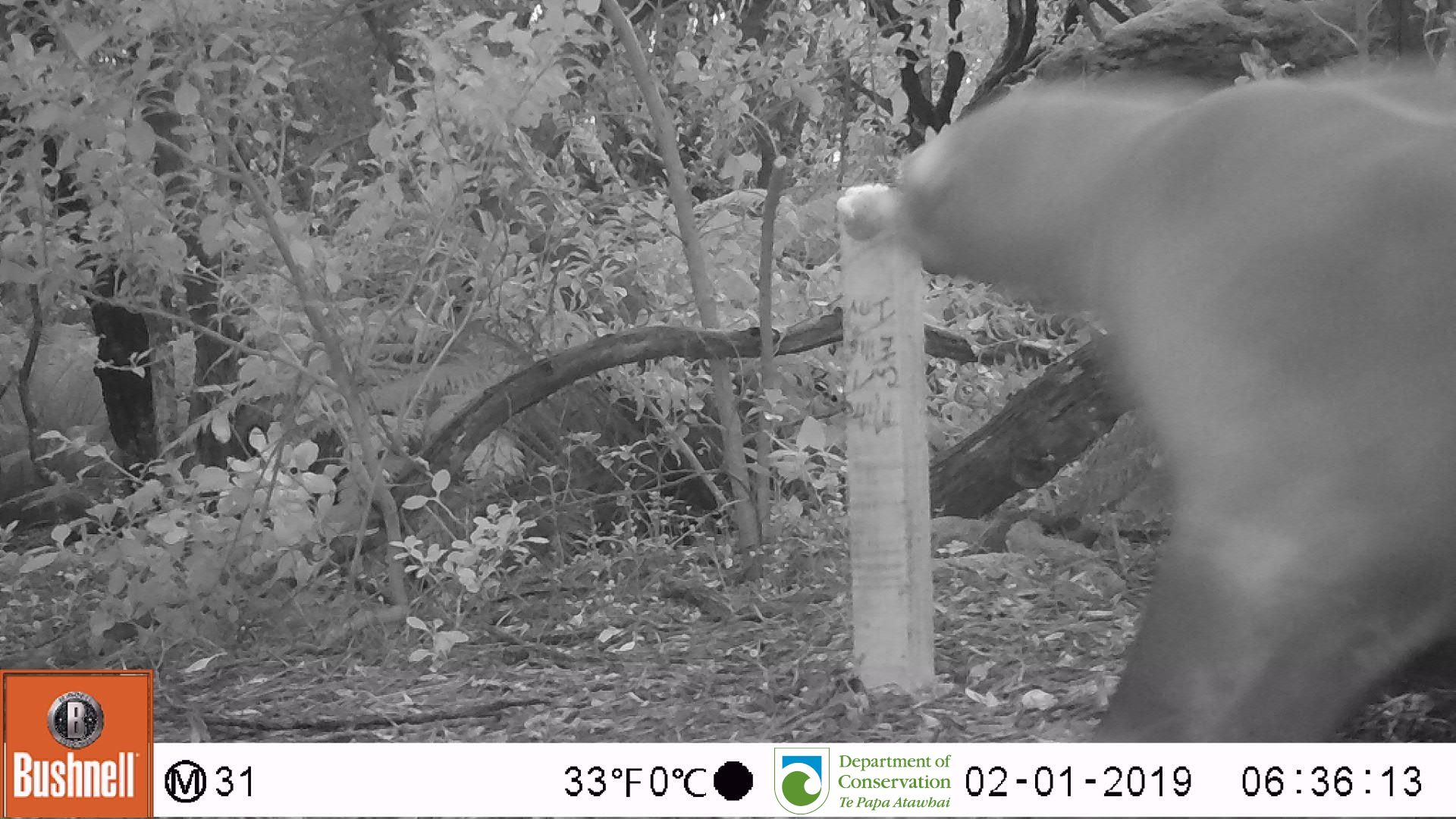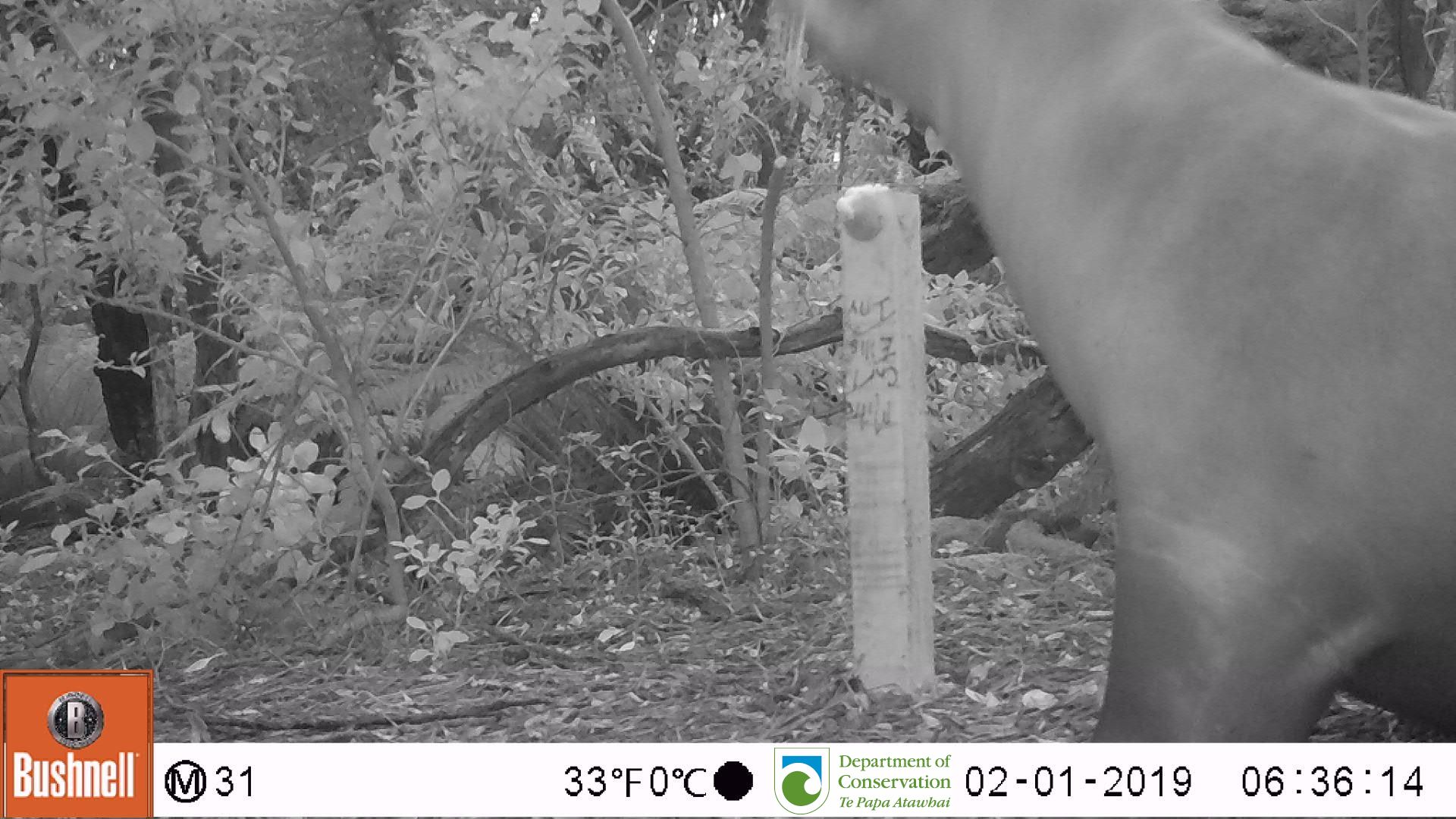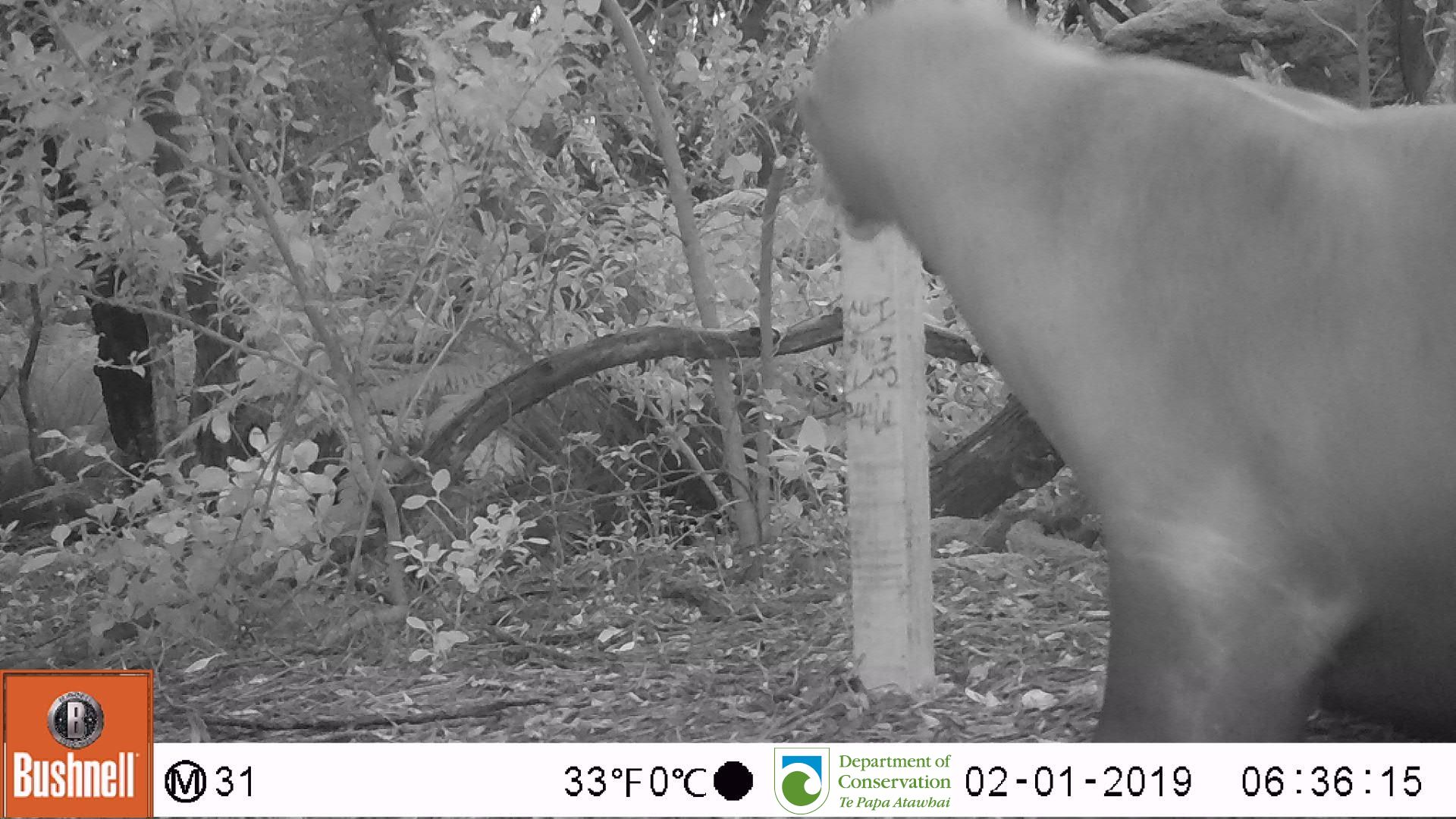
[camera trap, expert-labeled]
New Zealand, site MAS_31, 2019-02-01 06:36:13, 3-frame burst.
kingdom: Animalia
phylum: Chordata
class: Mammalia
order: Carnivora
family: Otariidae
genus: Phocarctos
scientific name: Phocarctos hookeri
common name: new zealand sea lion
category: sealion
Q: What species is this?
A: Sealion (new zealand sea lion) (Phocarctos hookeri).